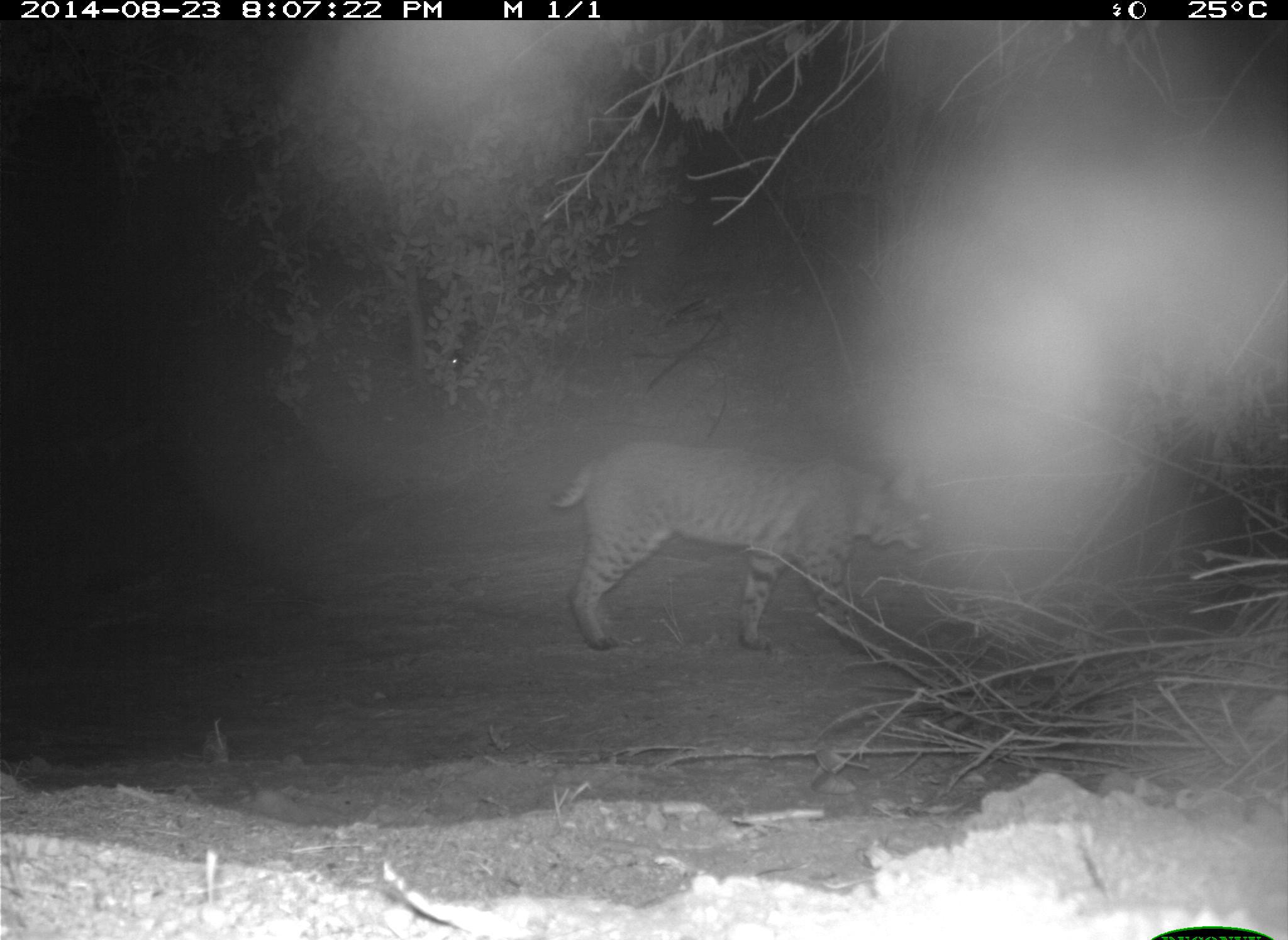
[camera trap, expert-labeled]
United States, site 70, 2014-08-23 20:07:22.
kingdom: Animalia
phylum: Chordata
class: Mammalia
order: Carnivora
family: Felidae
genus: Lynx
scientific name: Lynx rufus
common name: bobcat